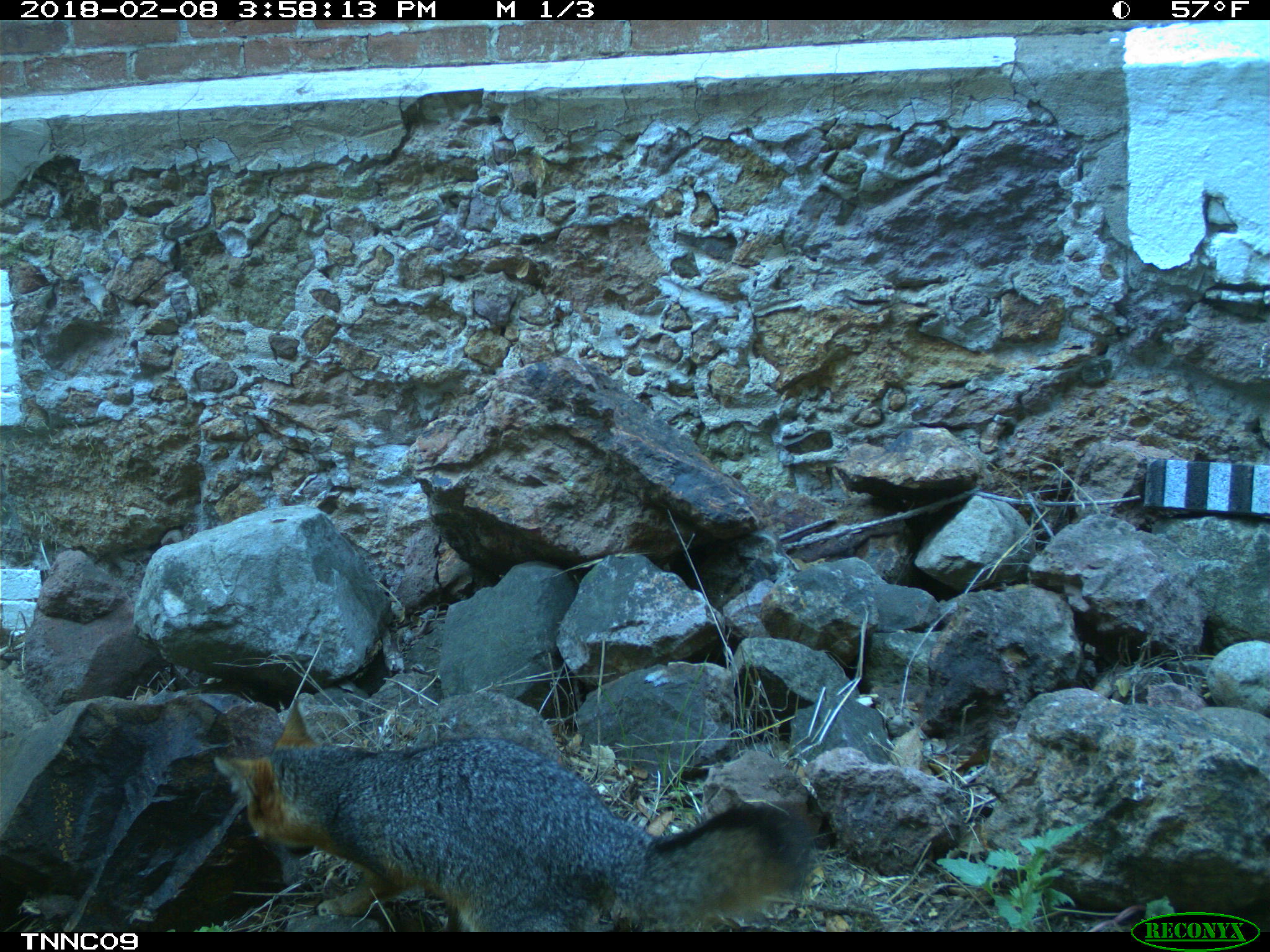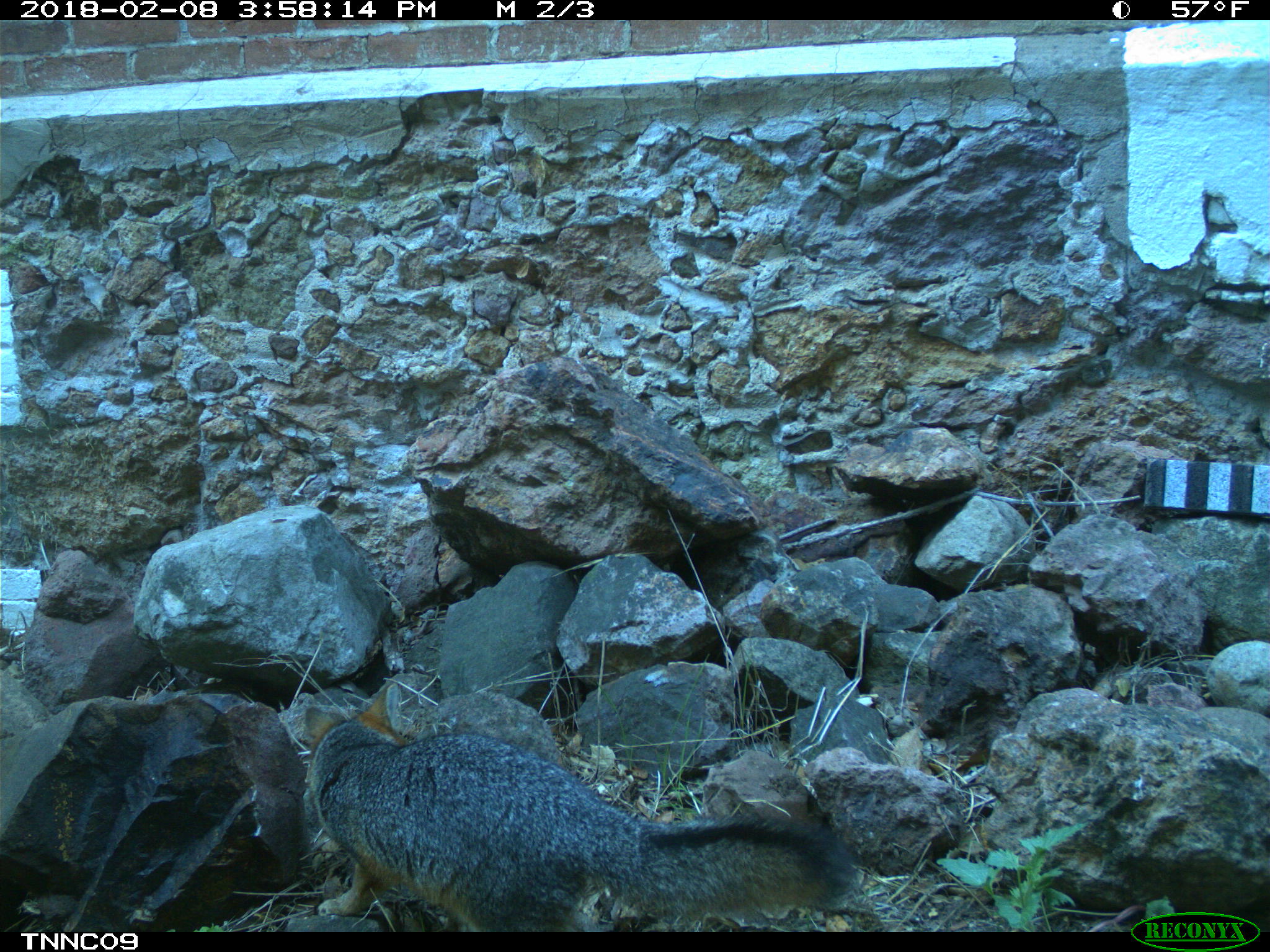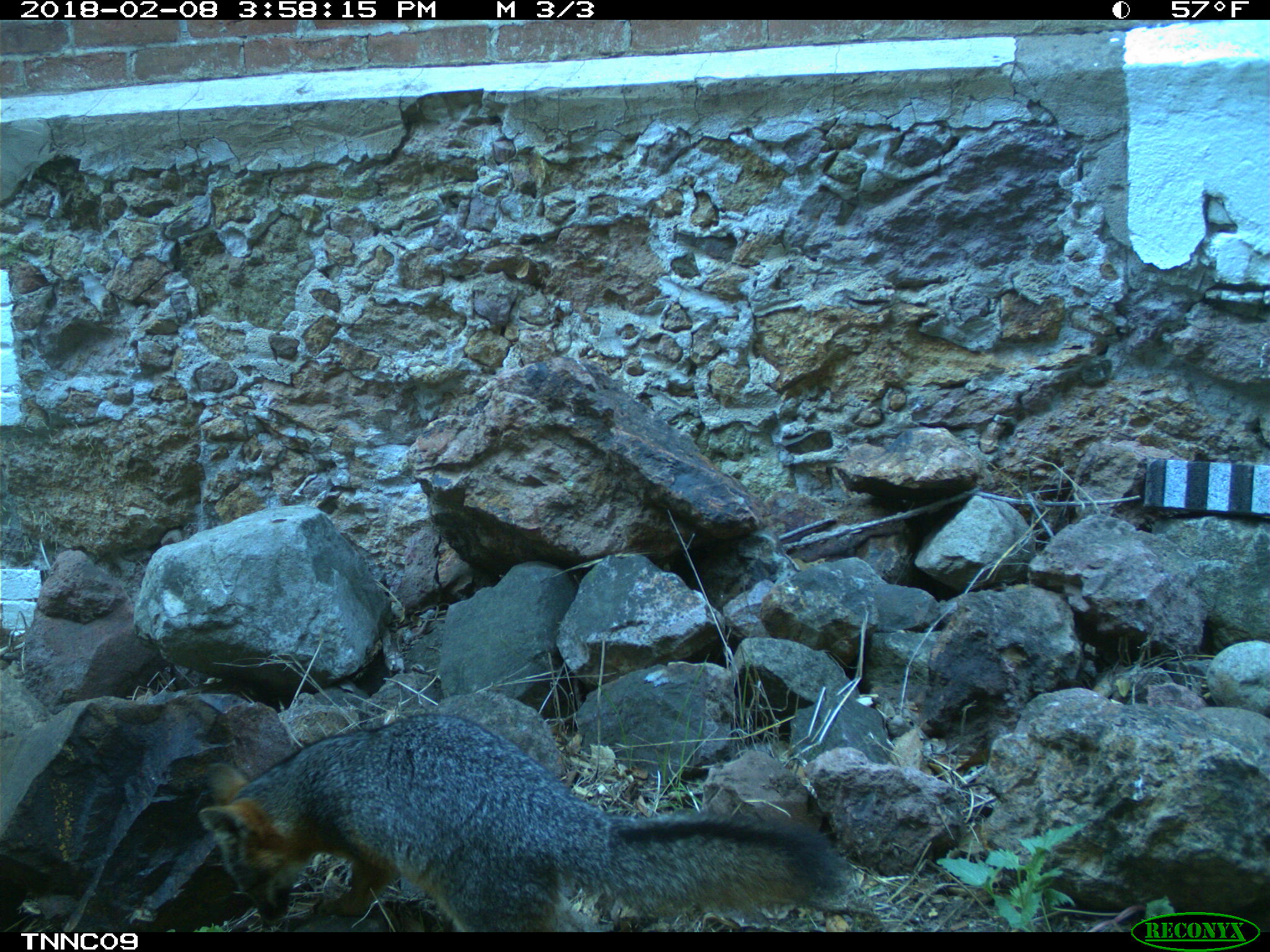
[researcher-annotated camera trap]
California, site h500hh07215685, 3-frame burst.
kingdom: Animalia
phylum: Chordata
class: Mammalia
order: Carnivora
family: Canidae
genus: Urocyon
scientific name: Urocyon littoralis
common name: island fox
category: fox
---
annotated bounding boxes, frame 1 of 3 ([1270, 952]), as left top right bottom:
fox: 215 697 811 930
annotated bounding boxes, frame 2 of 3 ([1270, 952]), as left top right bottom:
fox: 304 682 854 932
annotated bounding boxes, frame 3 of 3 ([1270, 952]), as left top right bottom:
fox: 197 711 852 931